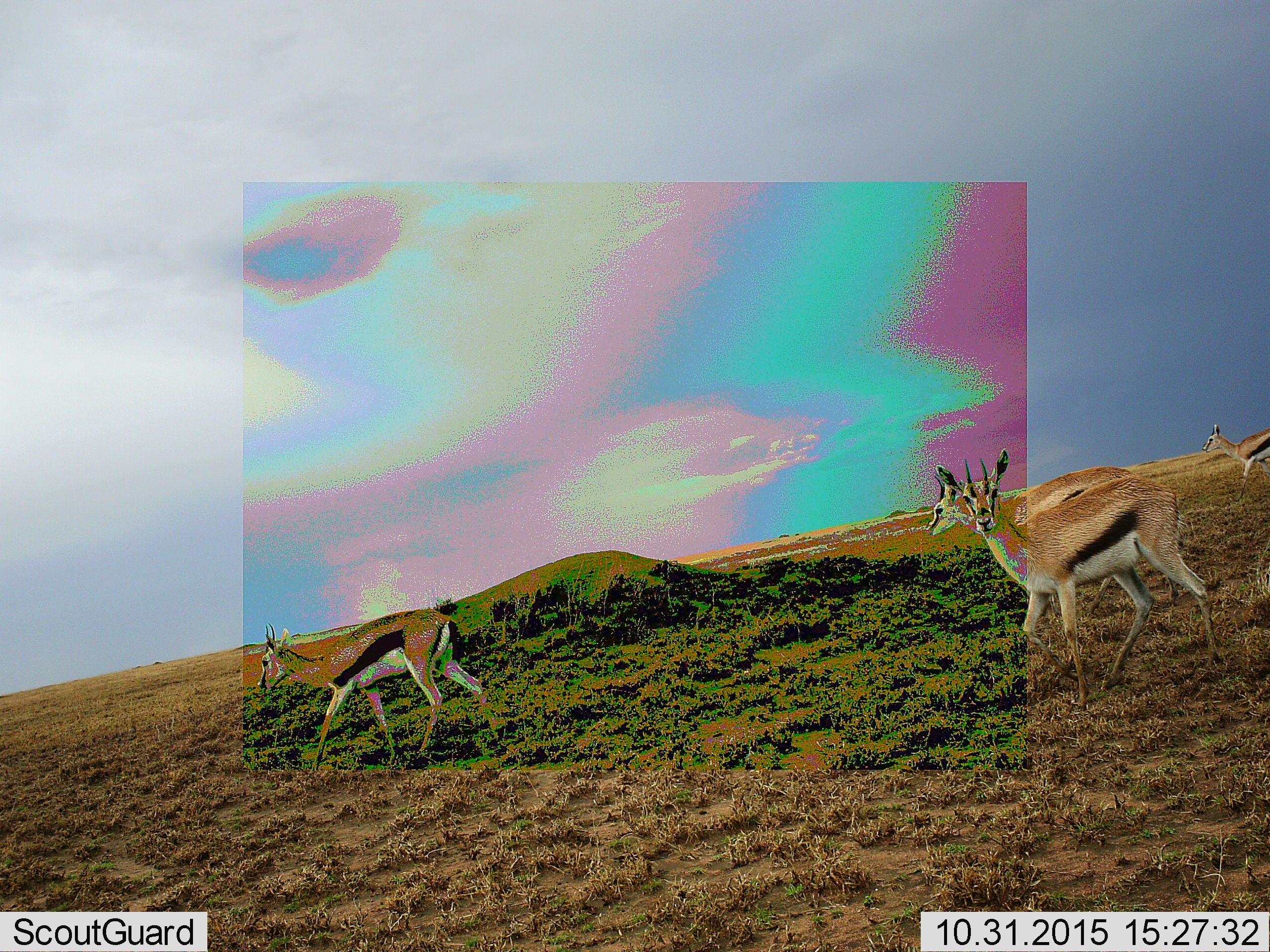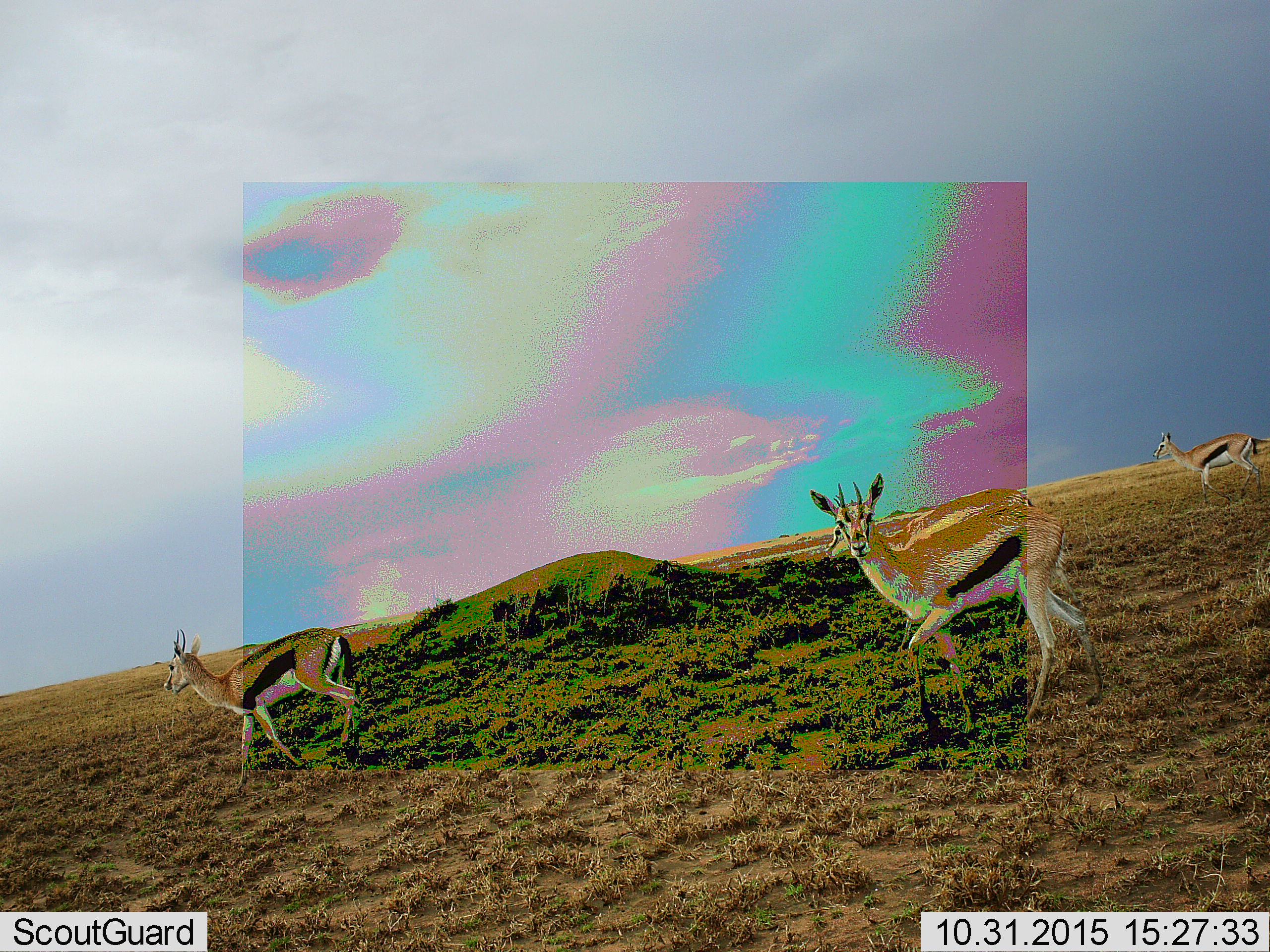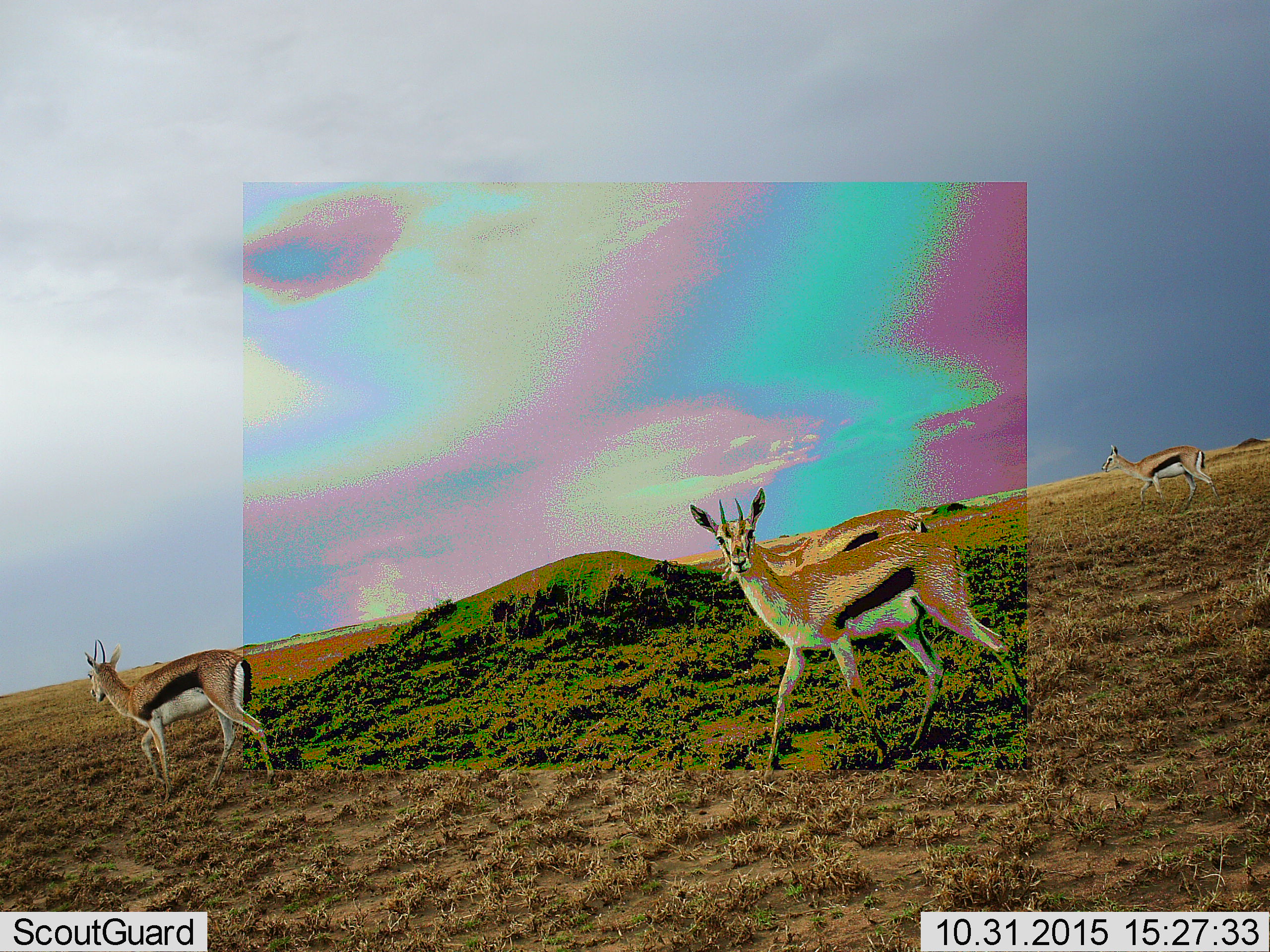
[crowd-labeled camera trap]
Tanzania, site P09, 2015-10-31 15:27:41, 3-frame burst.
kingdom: Animalia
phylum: Chordata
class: Mammalia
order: Artiodactyla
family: Bovidae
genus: Eudorcas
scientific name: Eudorcas thomsonii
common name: thomson's gazelle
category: gazellethomsons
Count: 4.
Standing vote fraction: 0%.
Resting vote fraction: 0%.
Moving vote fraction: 100%.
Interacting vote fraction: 0%.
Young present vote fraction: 0%.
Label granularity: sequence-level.